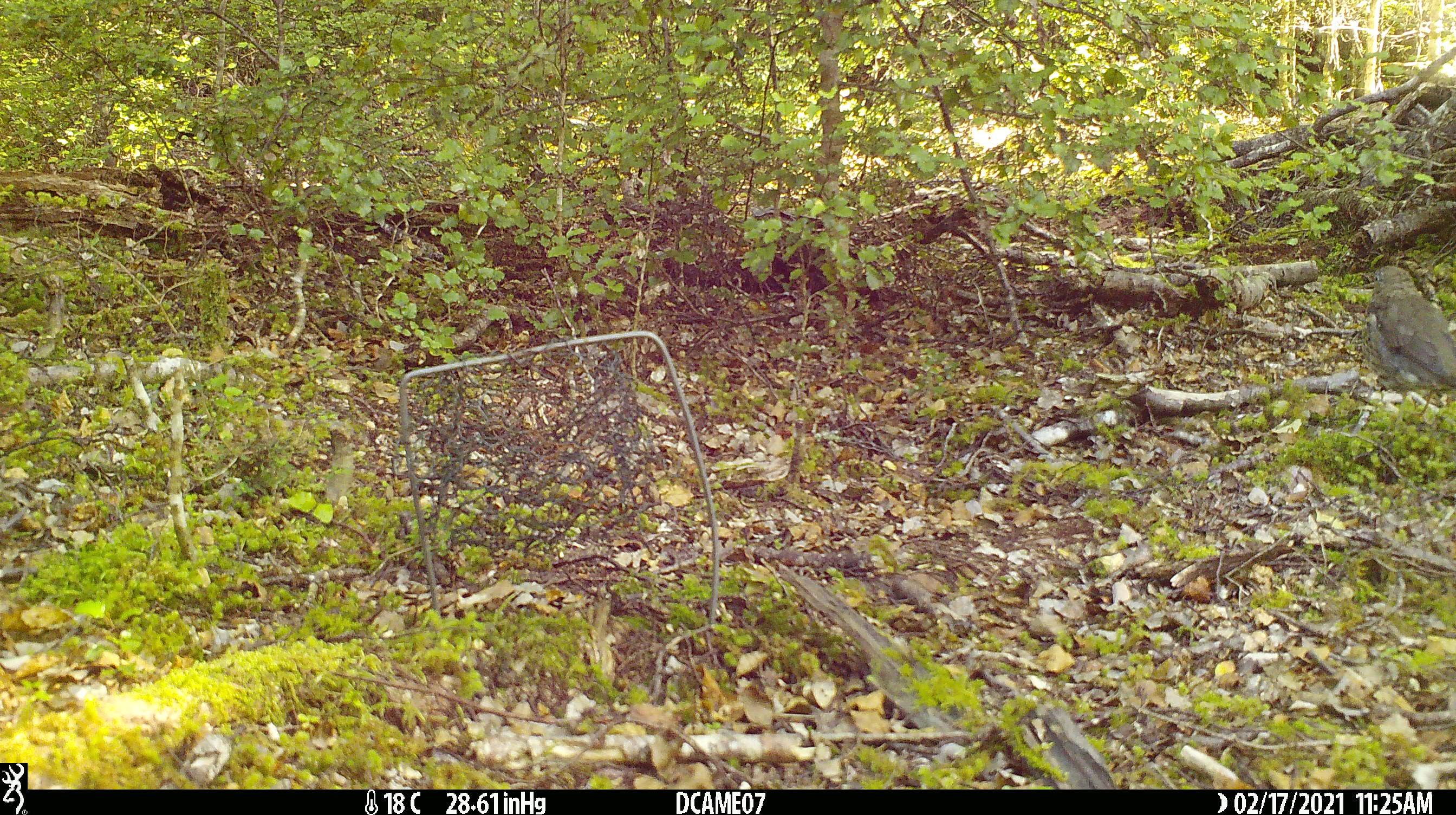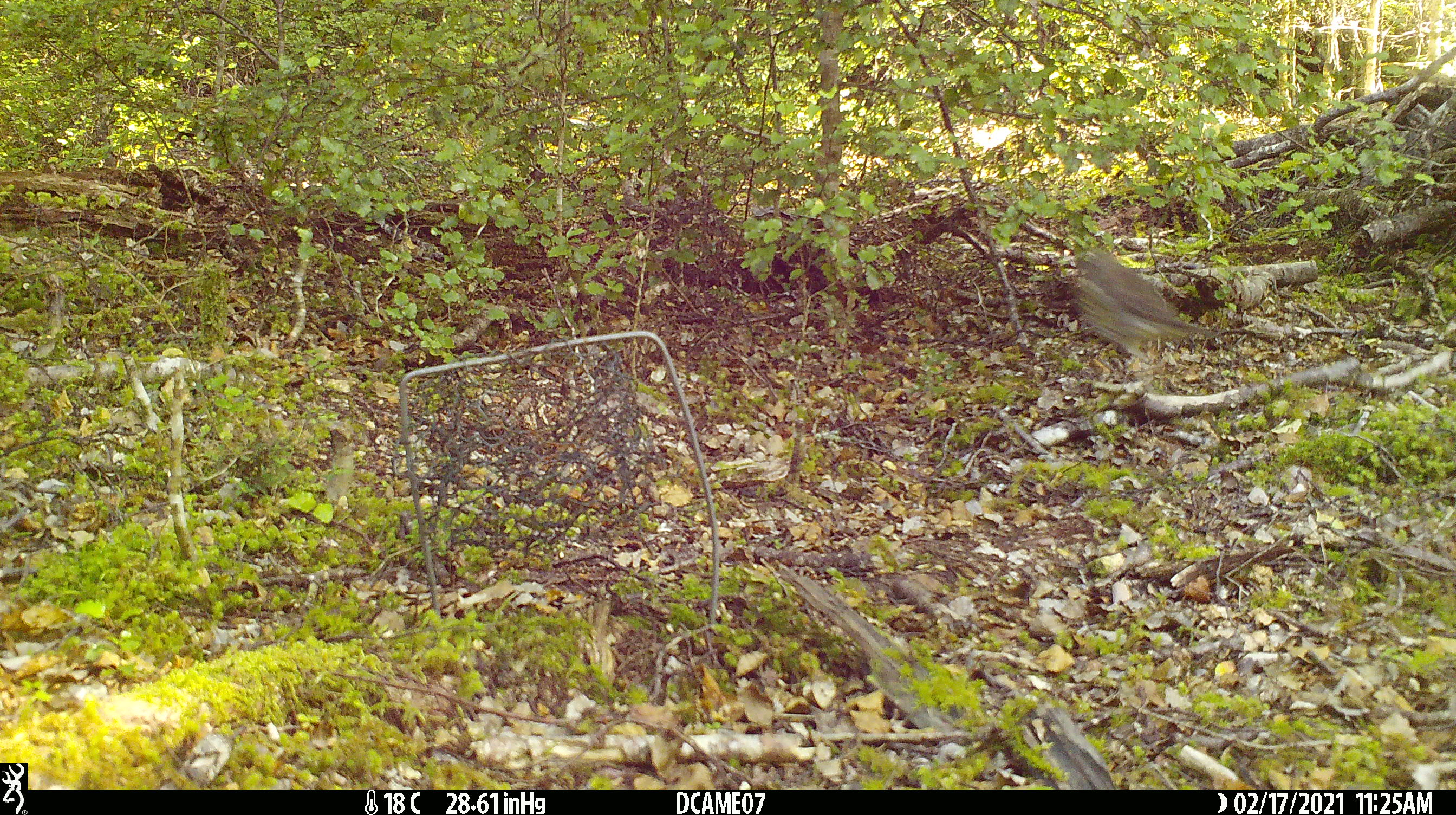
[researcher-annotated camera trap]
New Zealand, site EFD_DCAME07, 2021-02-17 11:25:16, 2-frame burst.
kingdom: Animalia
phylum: Chordata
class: Aves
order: Passeriformes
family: Turdidae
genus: Turdus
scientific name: Turdus philomelos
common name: song thrush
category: thrush